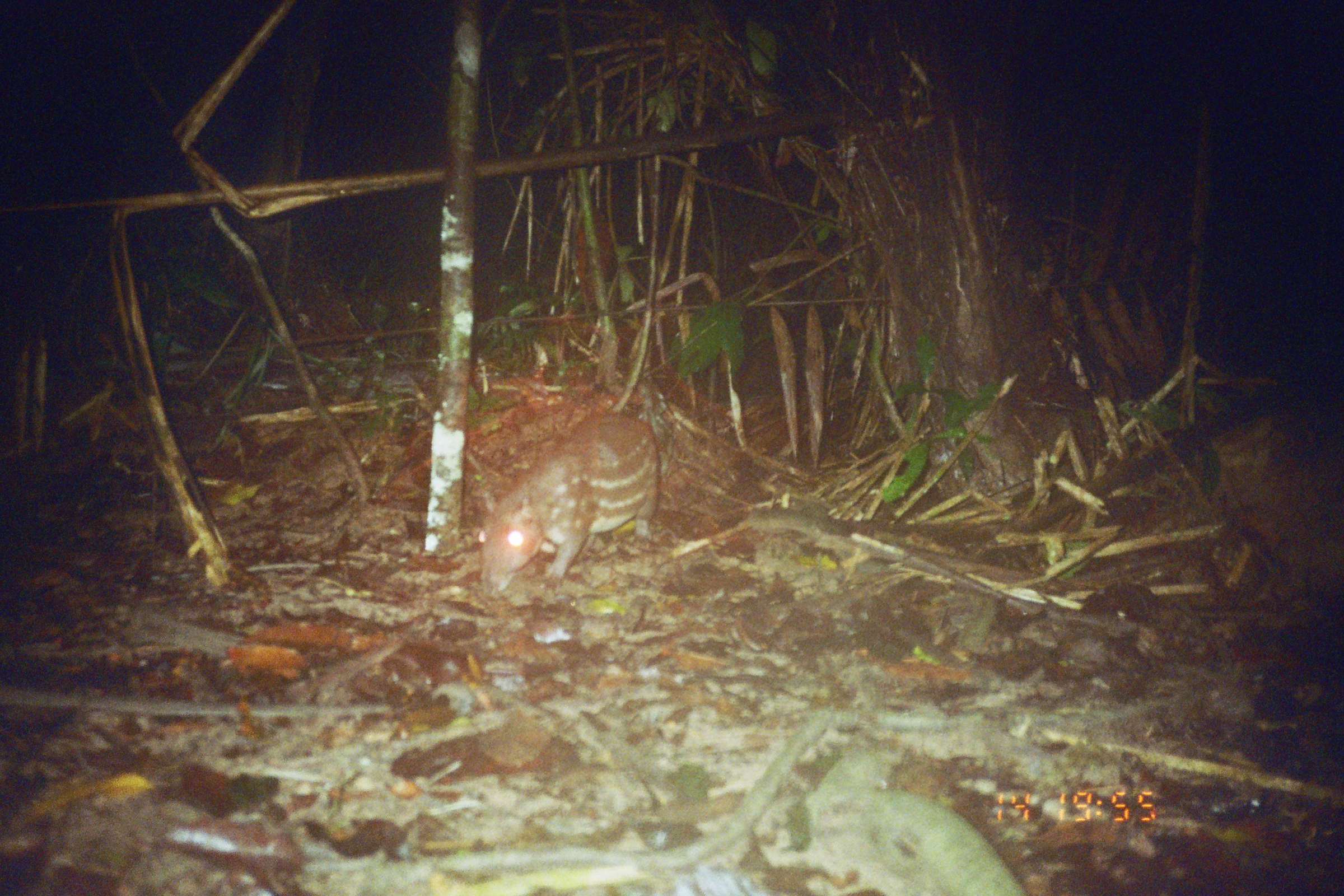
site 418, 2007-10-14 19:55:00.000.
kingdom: Animalia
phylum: Chordata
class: Mammalia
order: Rodentia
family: Cuniculidae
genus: Cuniculus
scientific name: Cuniculus paca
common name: spotted paca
Cuniculus paca (spotted paca).